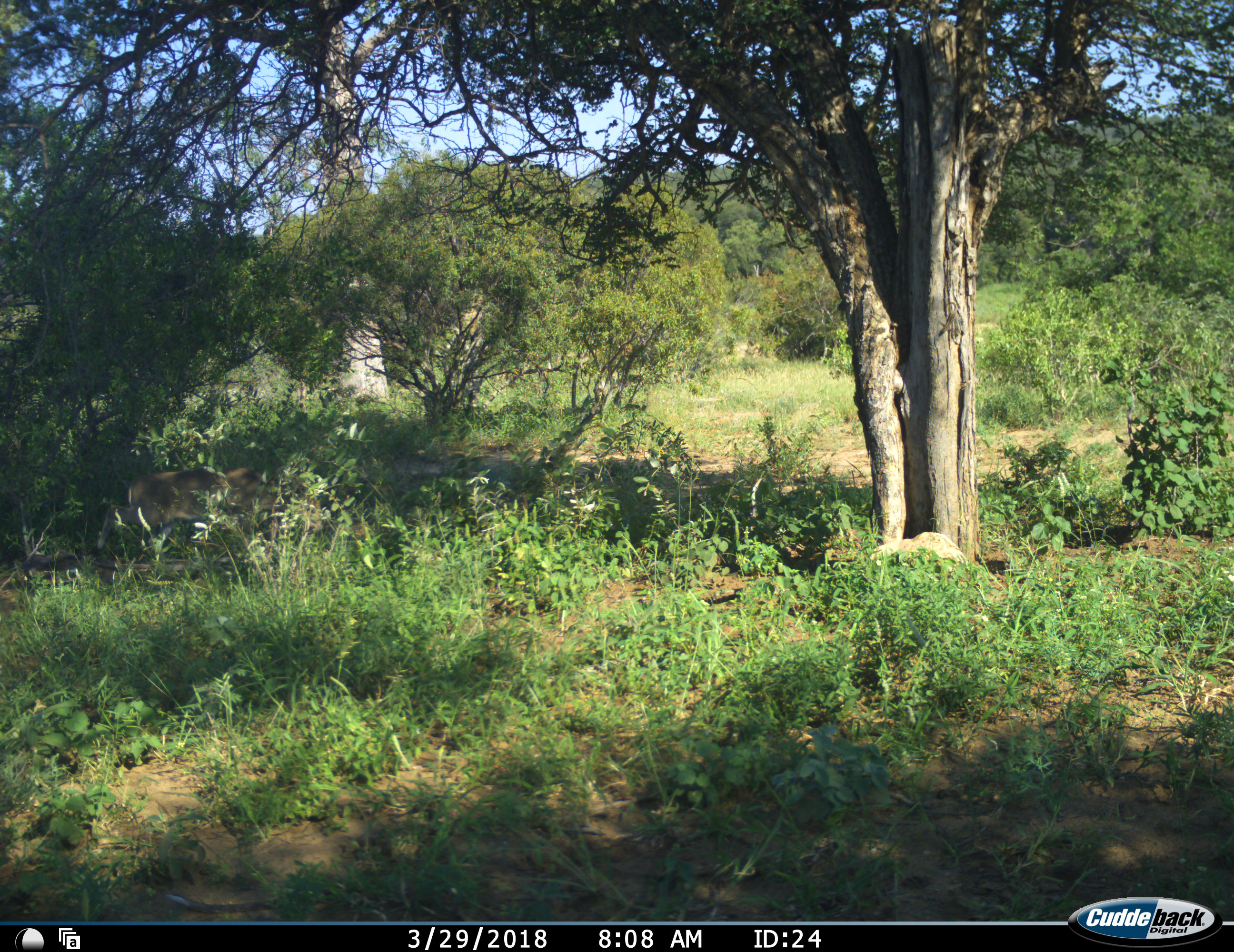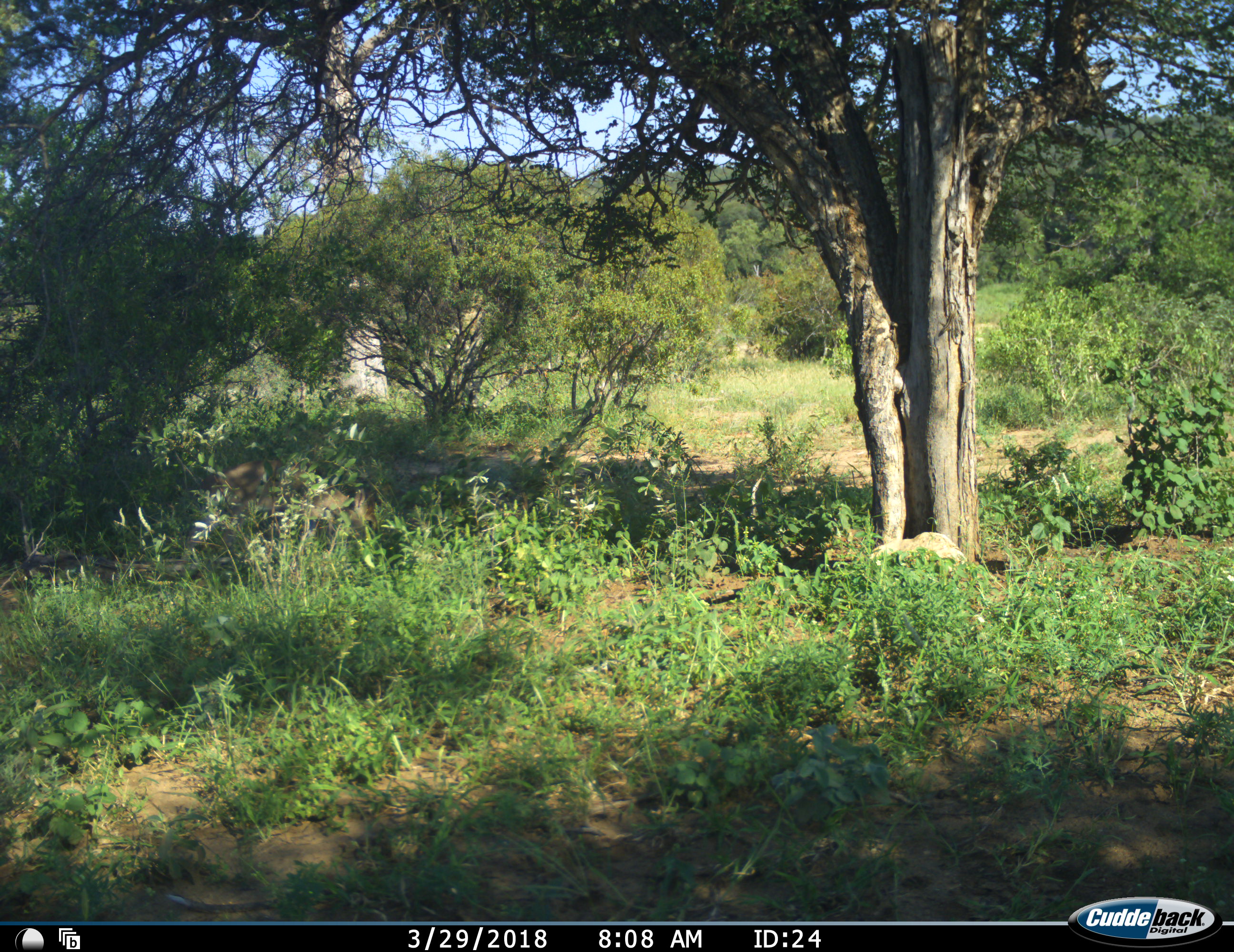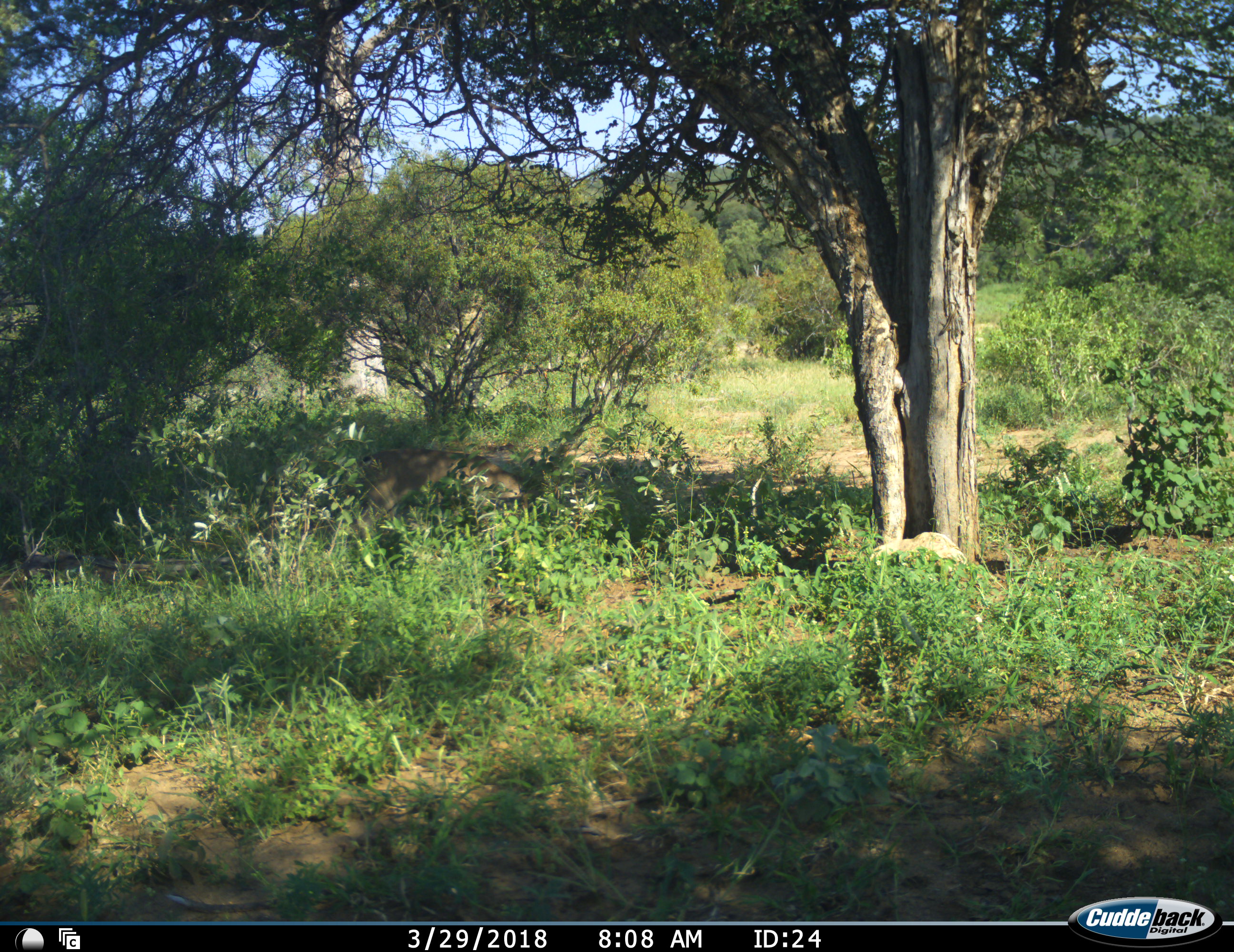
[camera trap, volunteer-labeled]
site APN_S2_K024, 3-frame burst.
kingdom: Animalia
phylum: Chordata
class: Mammalia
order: Artiodactyla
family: Bovidae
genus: Sylvicapra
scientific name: Sylvicapra grimmia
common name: common duiker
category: duikercommongrey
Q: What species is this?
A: Duikercommongrey (common duiker) (Sylvicapra grimmia).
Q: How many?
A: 1.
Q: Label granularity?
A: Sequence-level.